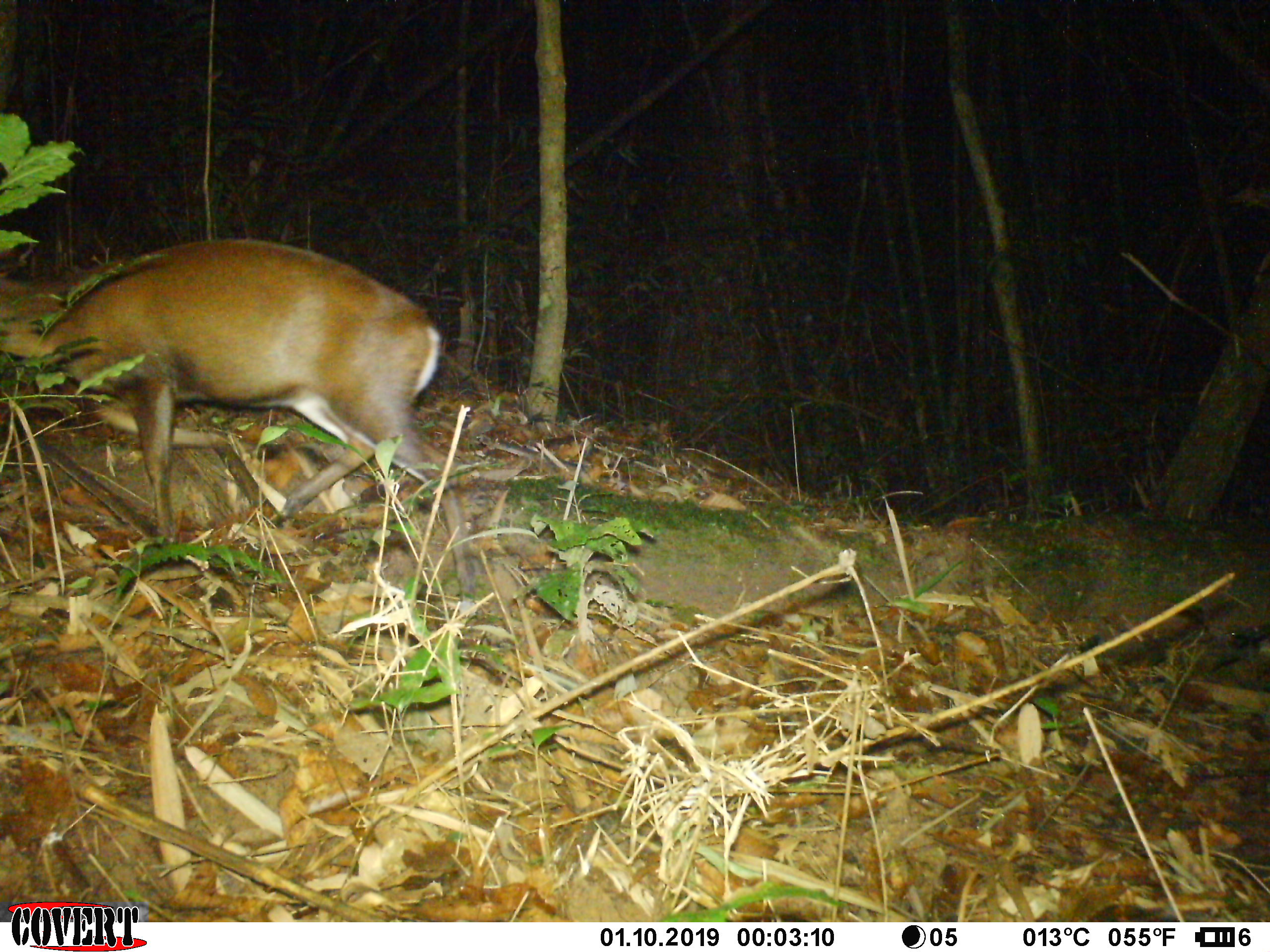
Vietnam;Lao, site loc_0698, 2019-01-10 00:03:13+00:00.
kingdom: Animalia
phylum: Chordata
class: Mammalia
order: Artiodactyla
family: Cervidae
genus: Muntiacus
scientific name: Muntiacus rooseveltorum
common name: roosevelt's muntjac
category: roosevelts muntjac group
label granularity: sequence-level